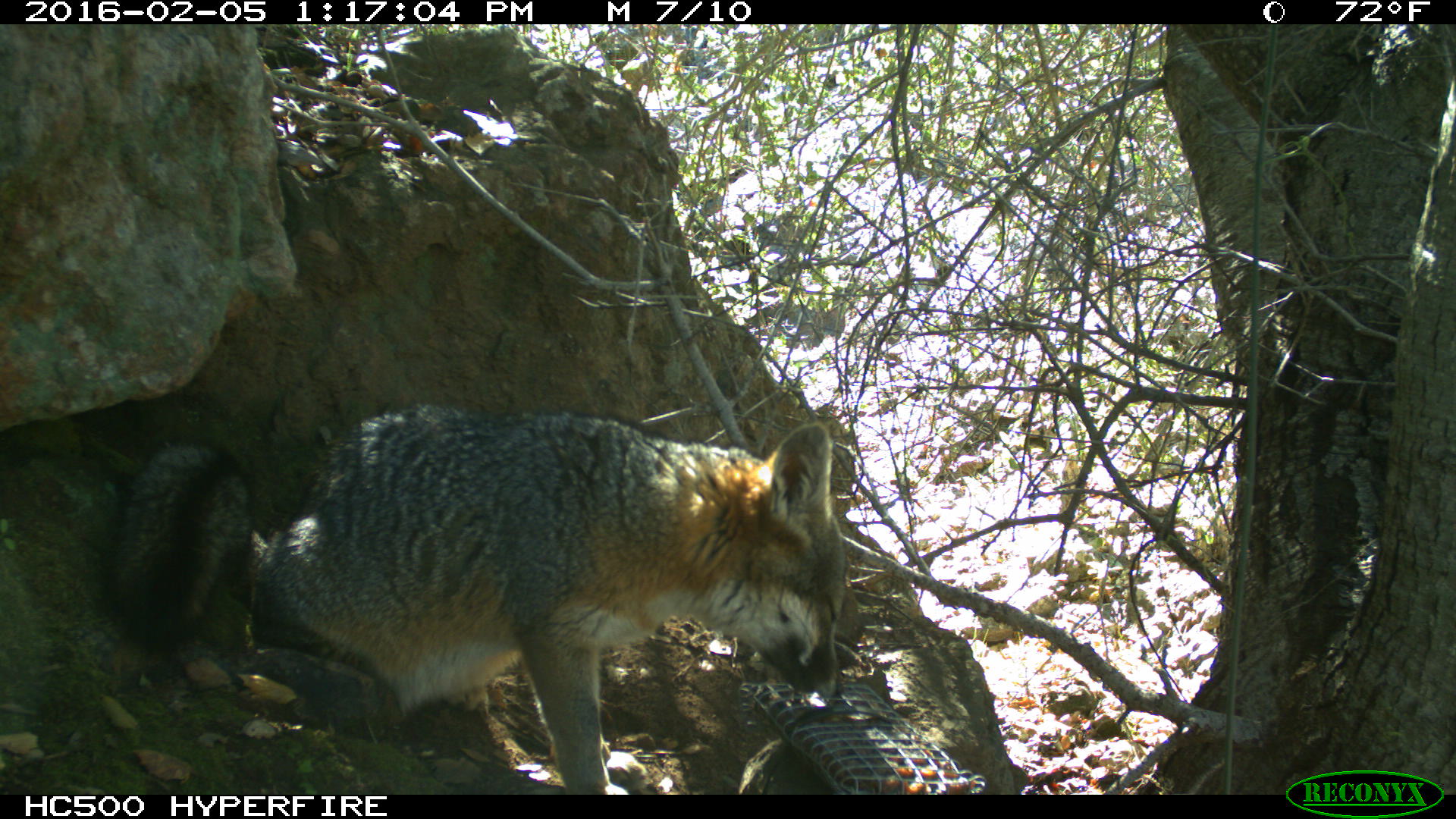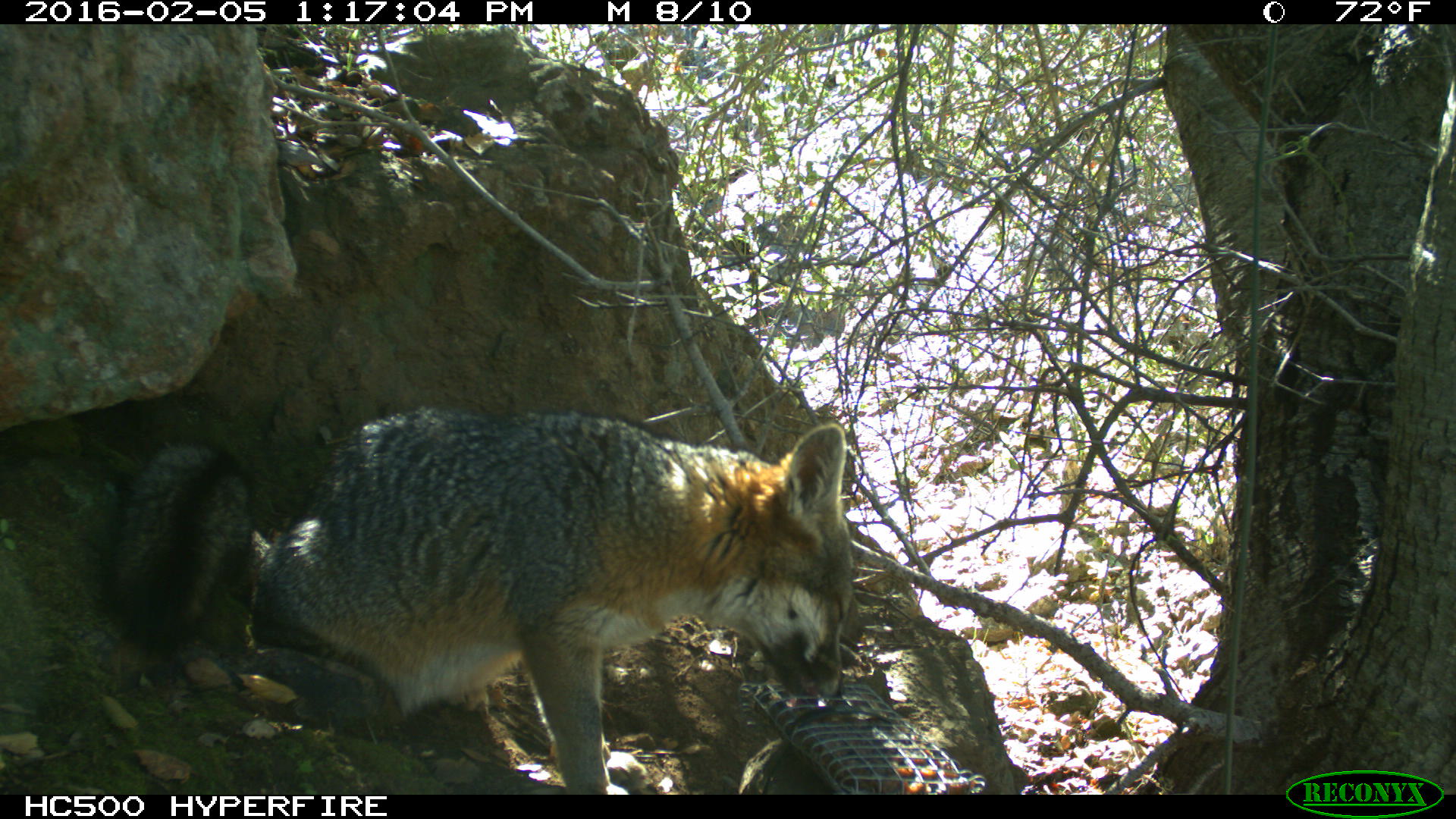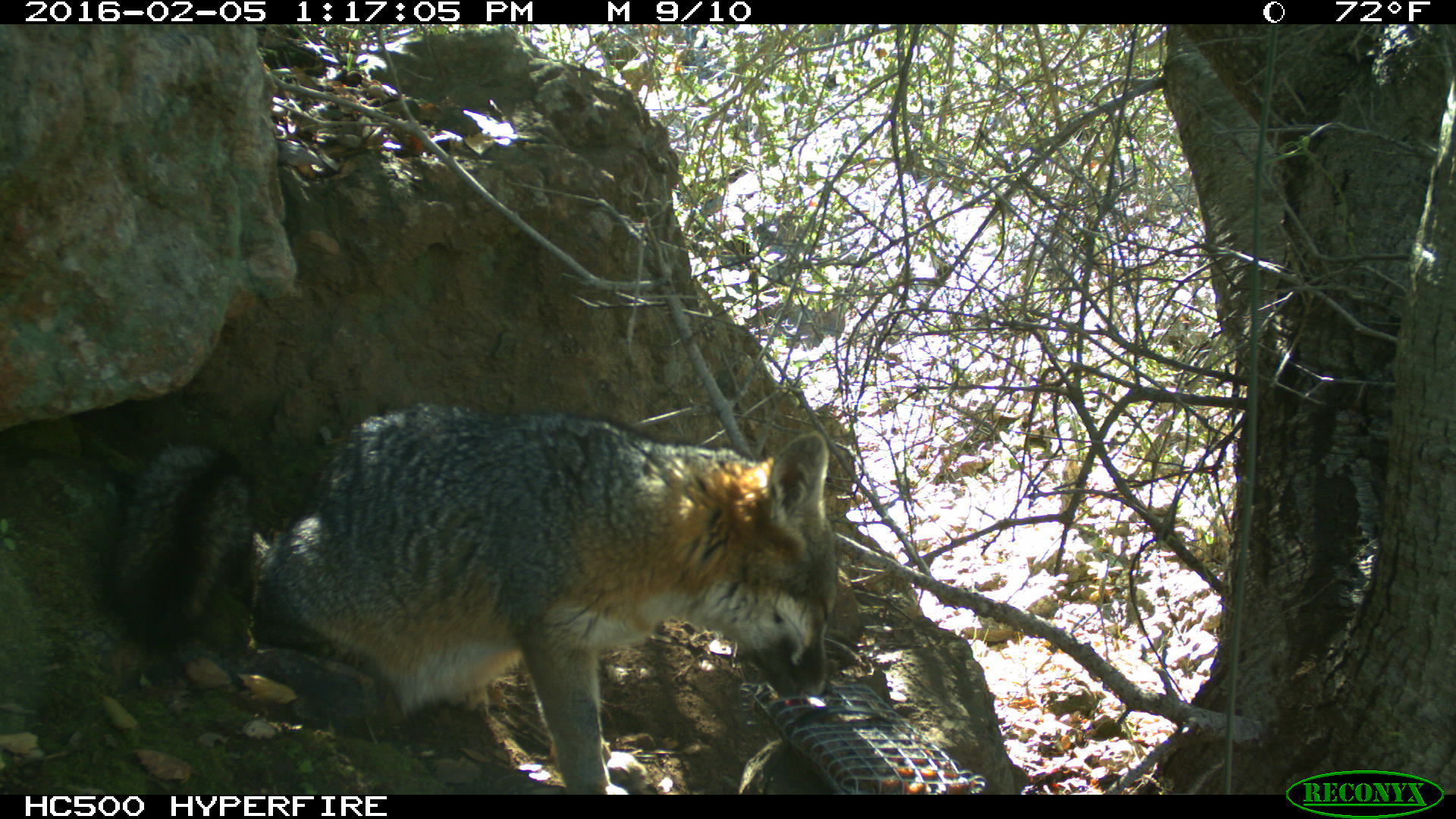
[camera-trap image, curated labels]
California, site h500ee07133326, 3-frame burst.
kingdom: Animalia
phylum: Chordata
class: Mammalia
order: Carnivora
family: Canidae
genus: Urocyon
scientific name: Urocyon littoralis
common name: island fox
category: fox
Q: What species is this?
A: Fox (island fox) (Urocyon littoralis).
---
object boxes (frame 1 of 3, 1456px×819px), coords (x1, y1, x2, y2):
fox: (100, 398, 846, 794)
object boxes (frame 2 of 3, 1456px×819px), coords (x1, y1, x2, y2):
fox: (110, 407, 853, 794)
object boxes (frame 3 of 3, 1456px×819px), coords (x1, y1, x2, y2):
fox: (109, 397, 833, 795)